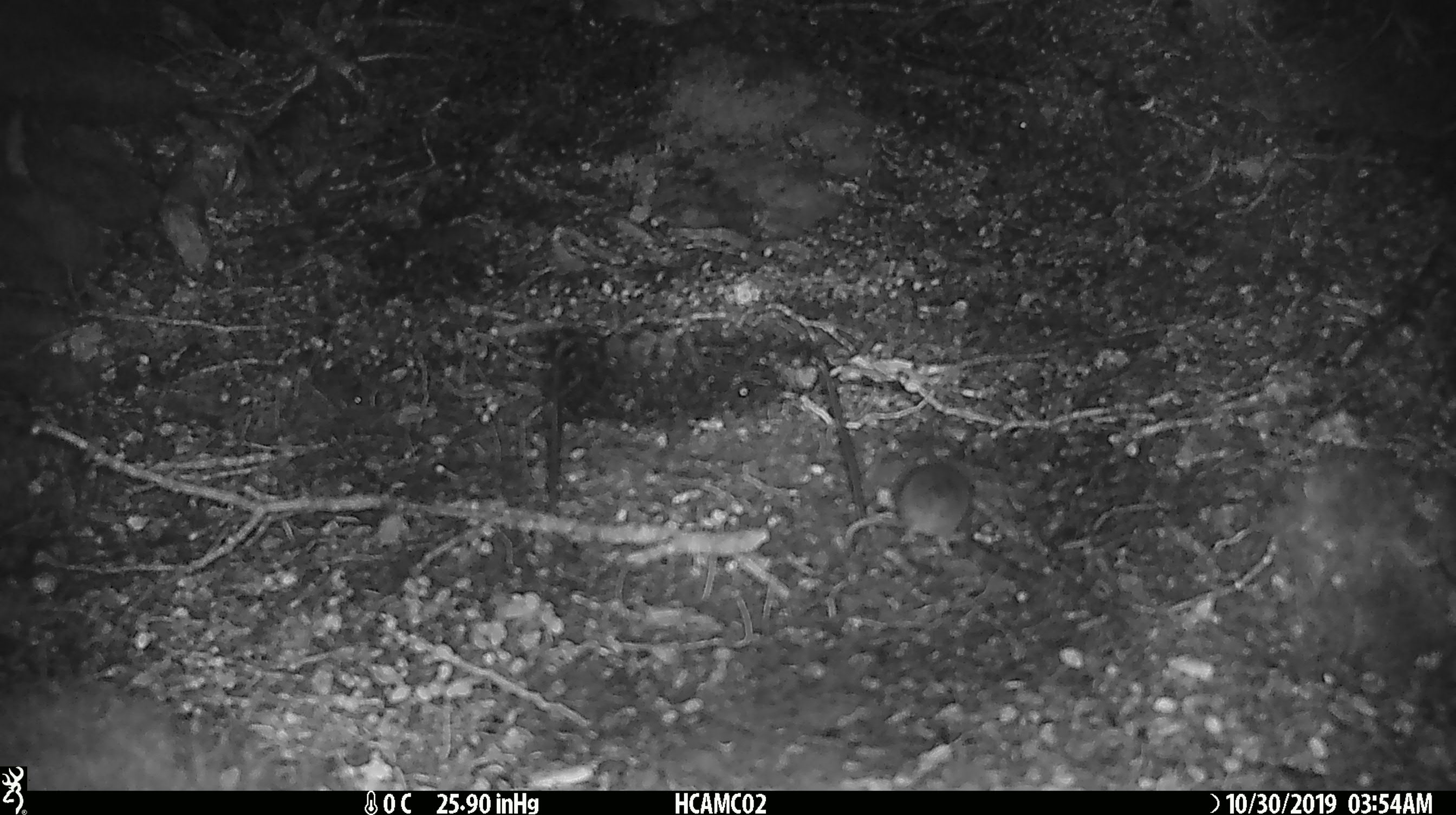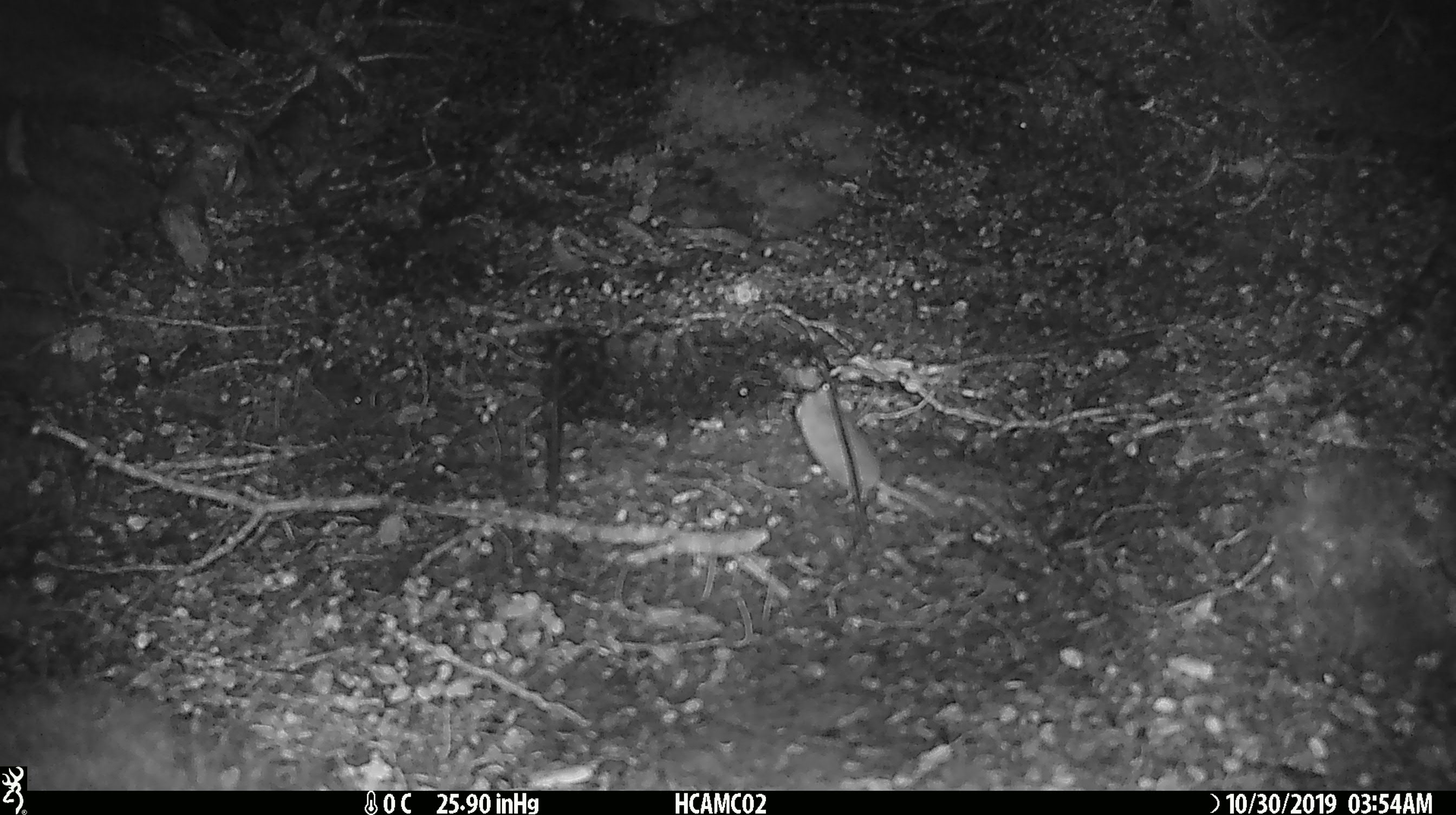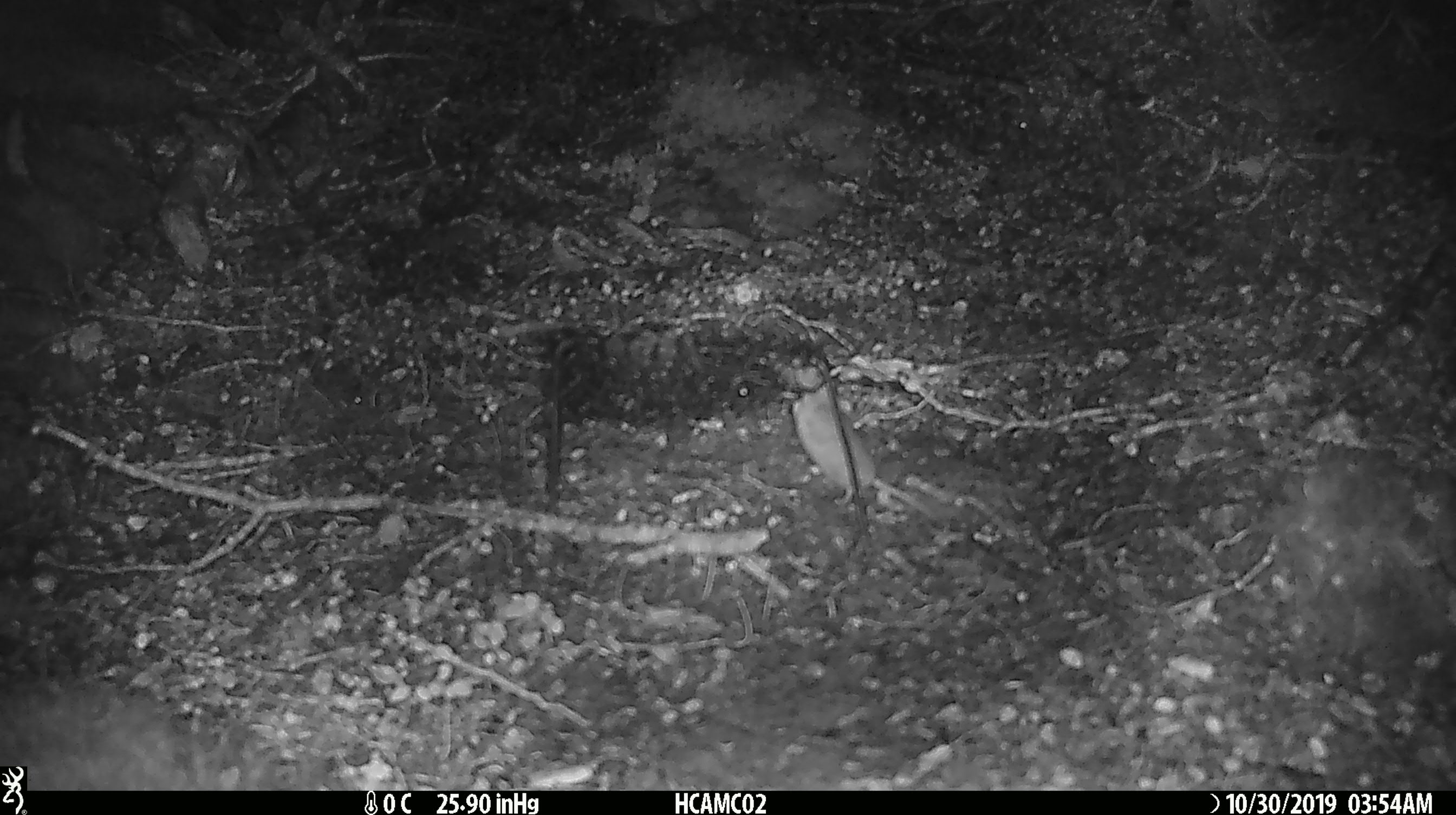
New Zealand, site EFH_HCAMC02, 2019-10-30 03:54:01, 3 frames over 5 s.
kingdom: Animalia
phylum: Chordata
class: Mammalia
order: Rodentia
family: Muridae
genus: Mus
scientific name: Mus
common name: mouse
Mouse (Mus).